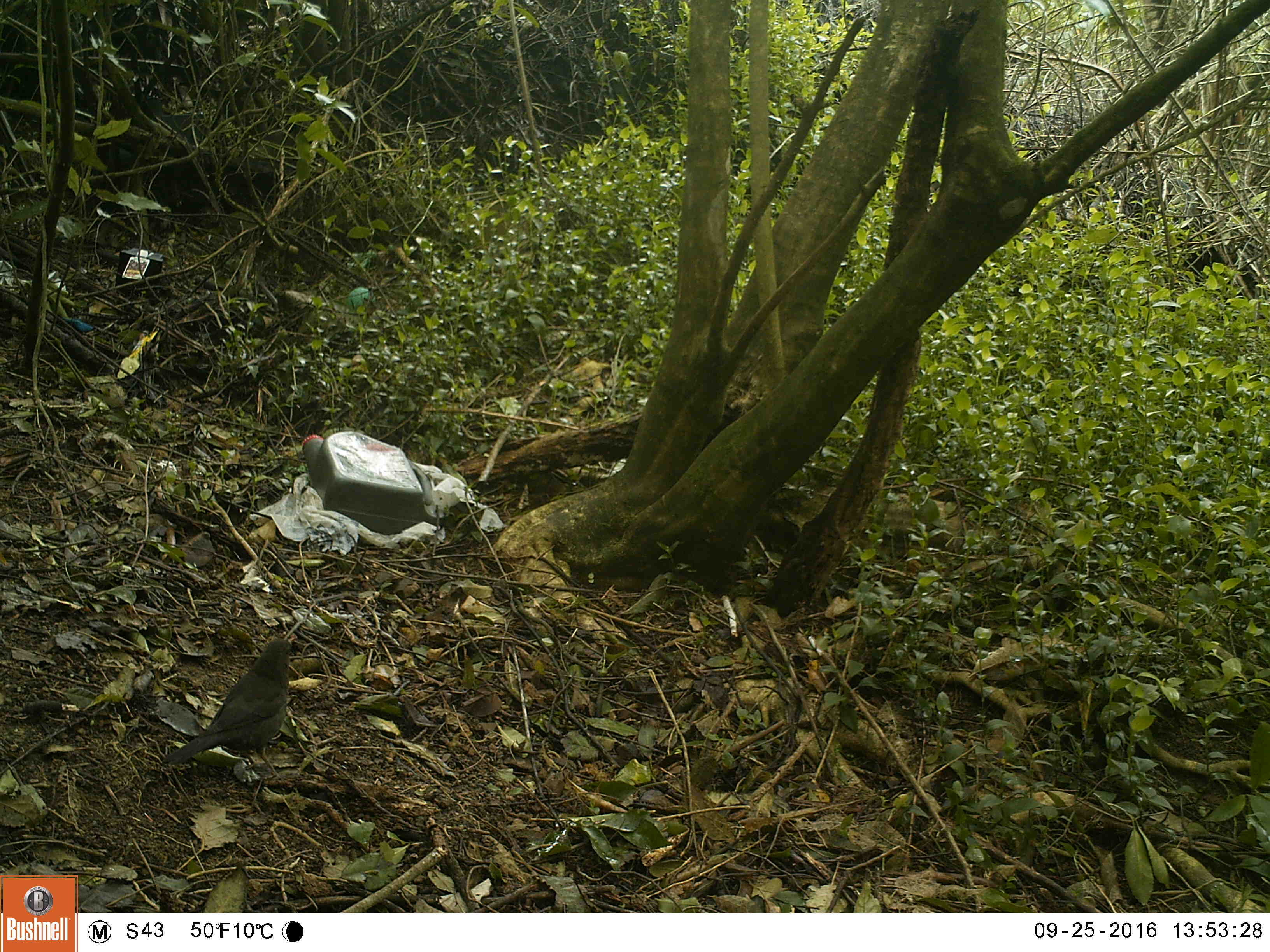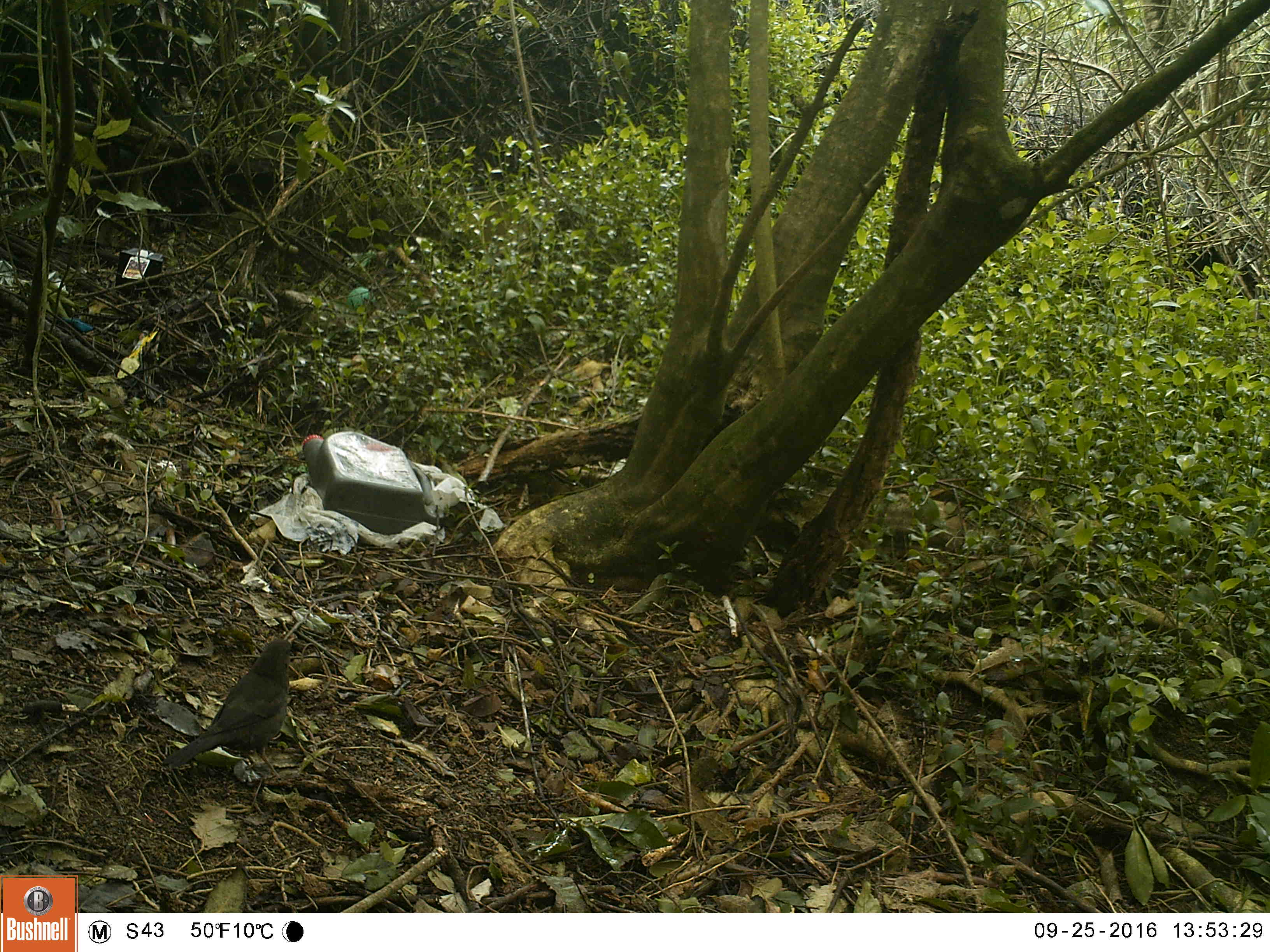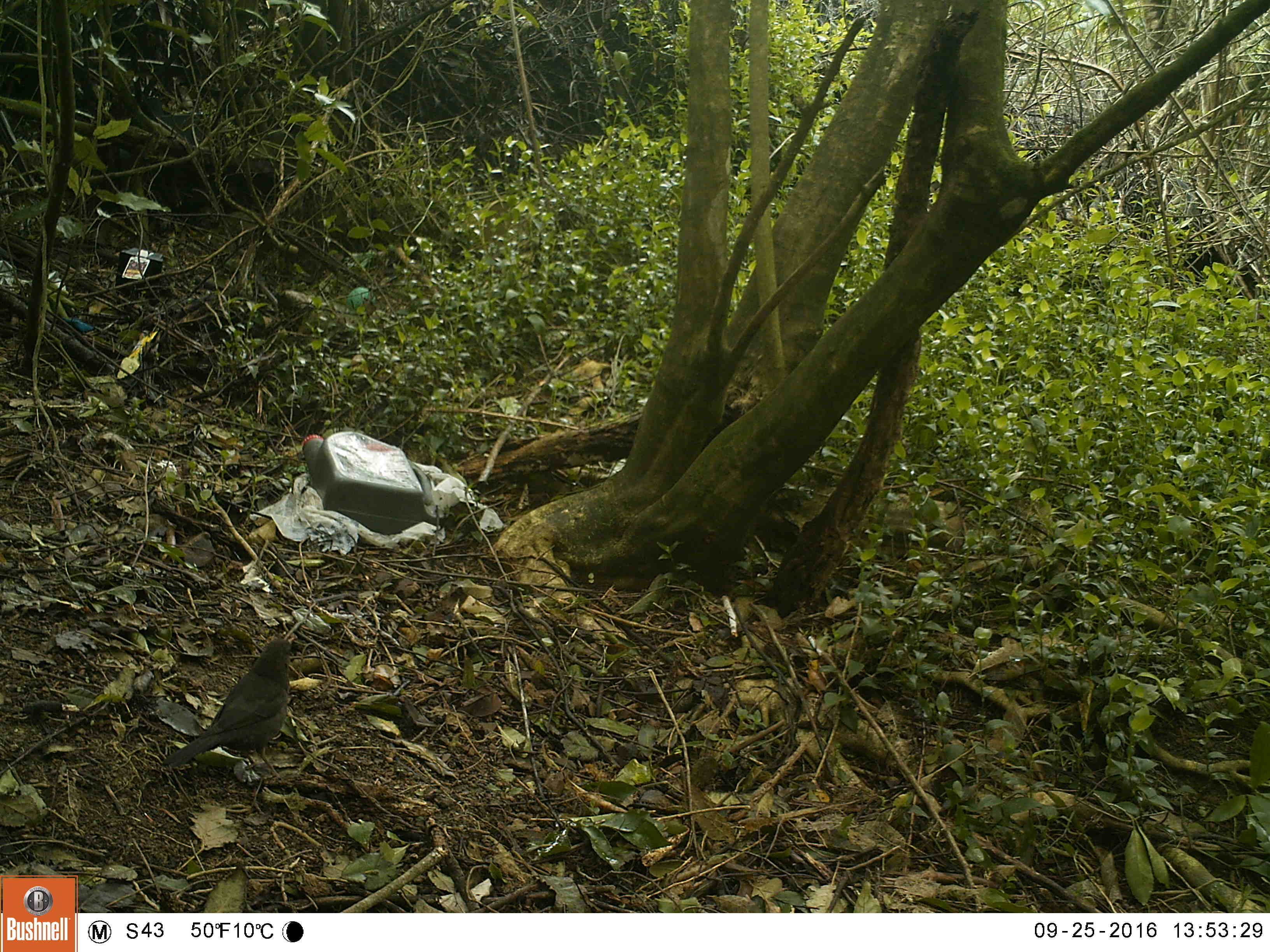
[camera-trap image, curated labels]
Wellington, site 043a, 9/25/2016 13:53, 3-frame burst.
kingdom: Animalia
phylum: Chordata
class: Aves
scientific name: Aves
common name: bird